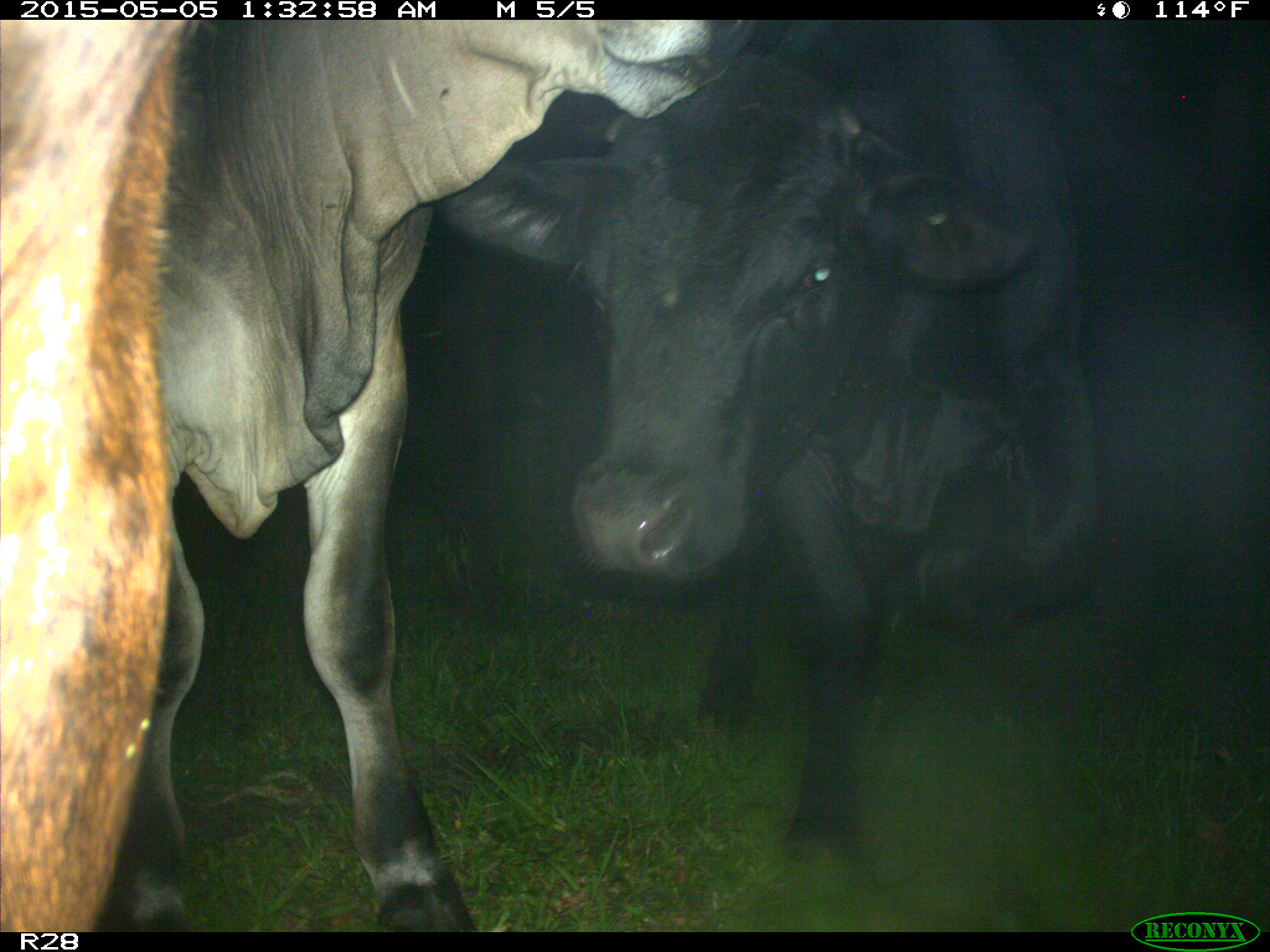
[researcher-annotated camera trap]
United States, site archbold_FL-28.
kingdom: Animalia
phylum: Chordata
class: Mammalia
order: Artiodactyla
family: Bovidae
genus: Bos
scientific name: Bos taurus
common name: domestic cow